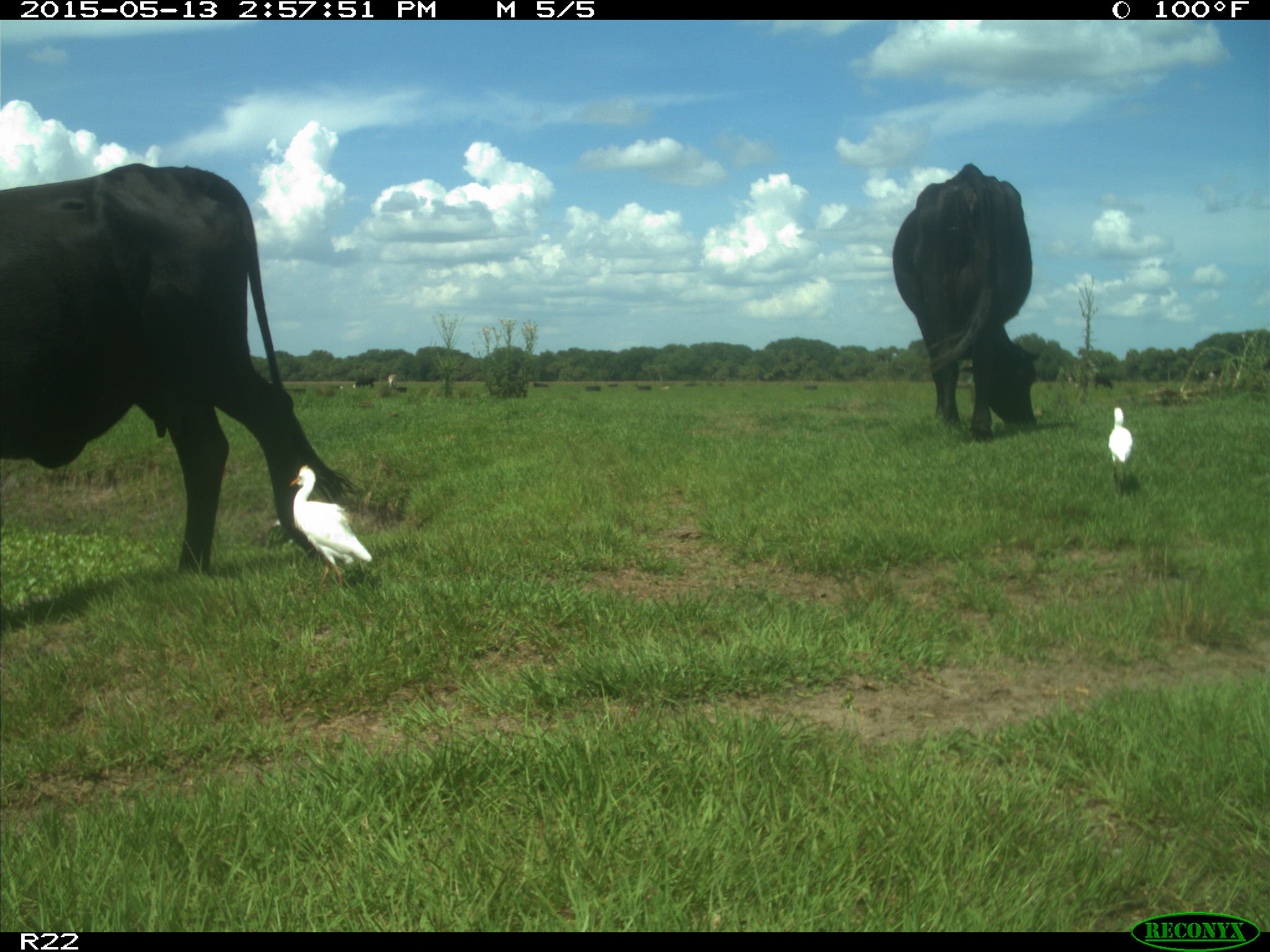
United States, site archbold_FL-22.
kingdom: Animalia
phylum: Chordata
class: Aves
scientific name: Aves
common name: birds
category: unidentified bird